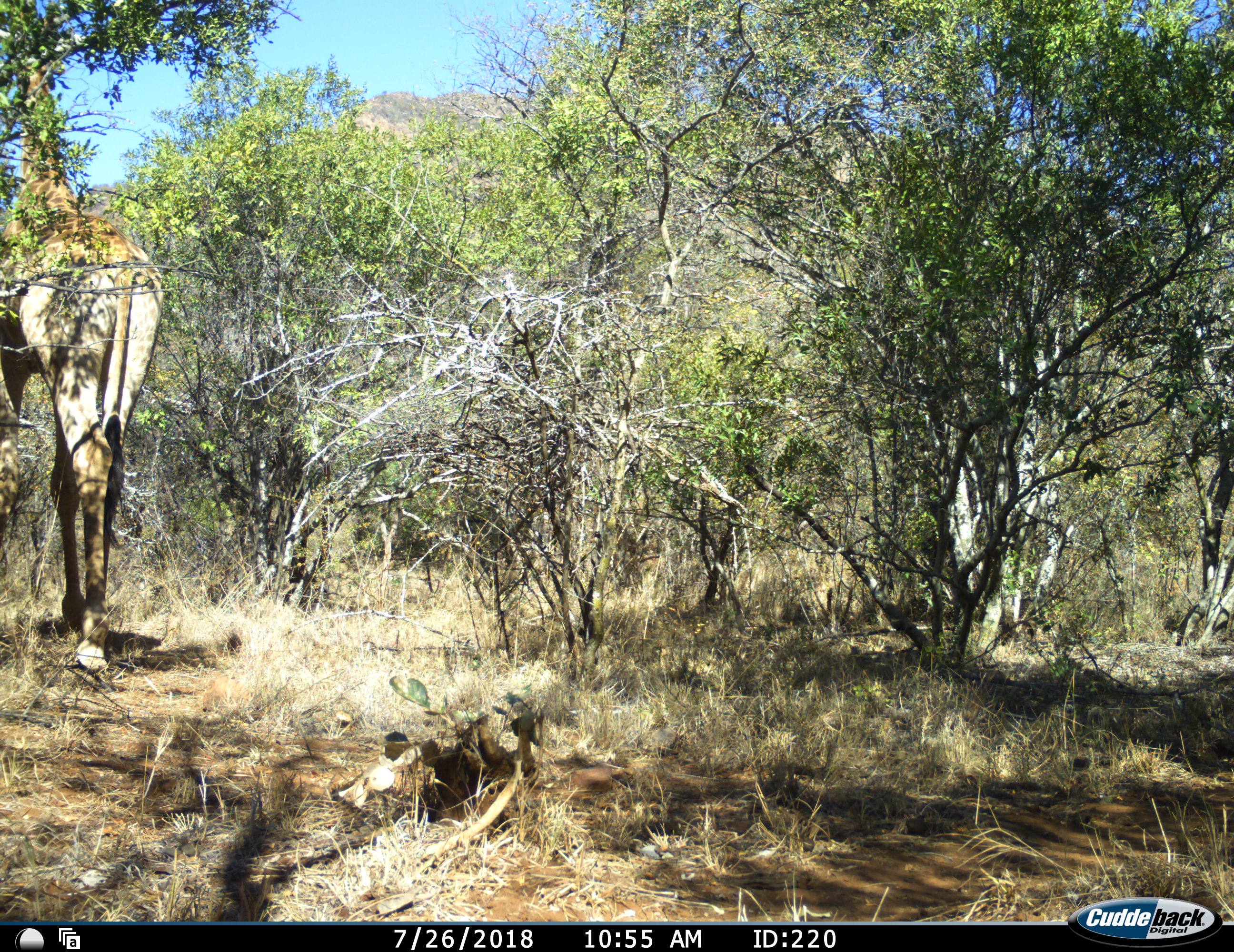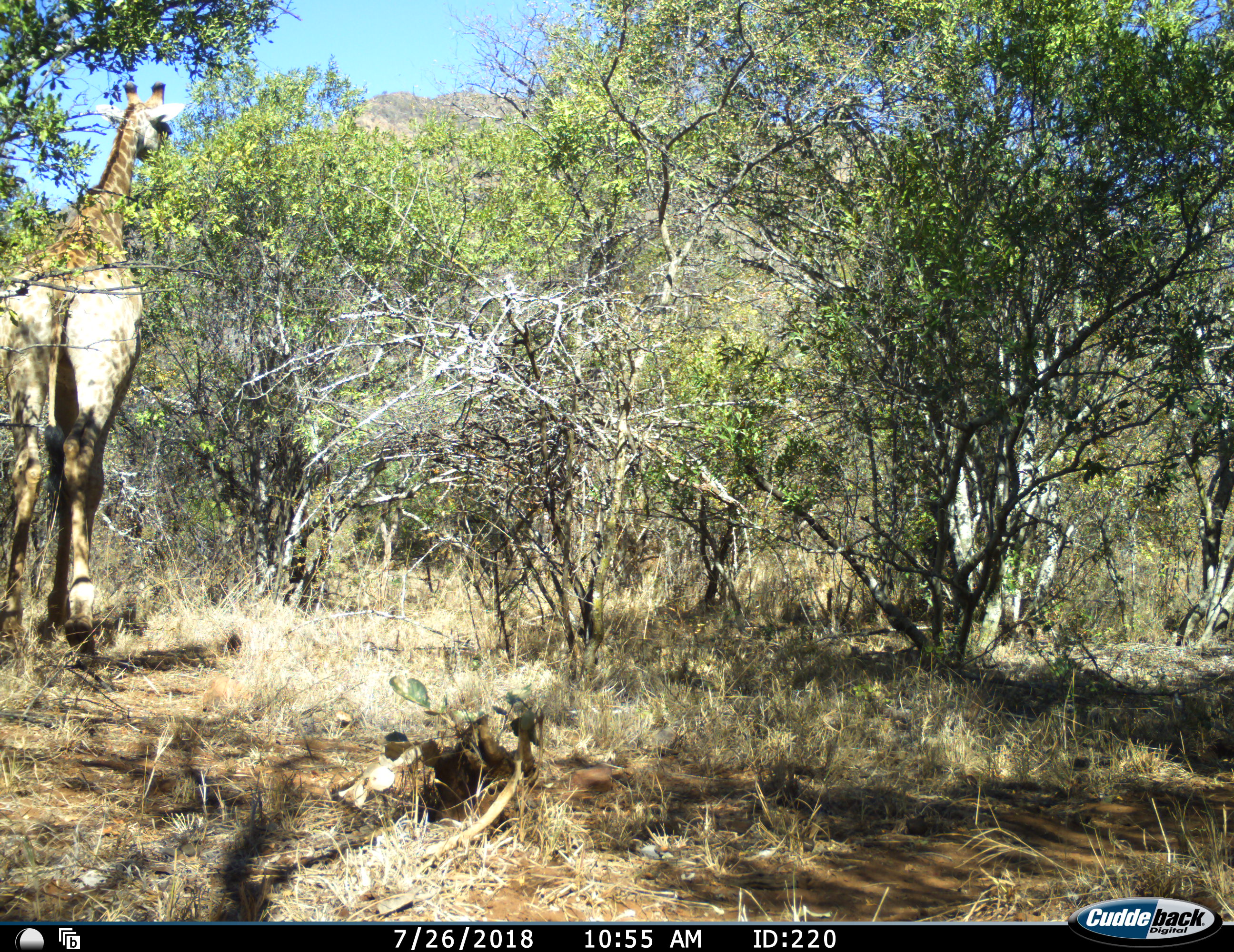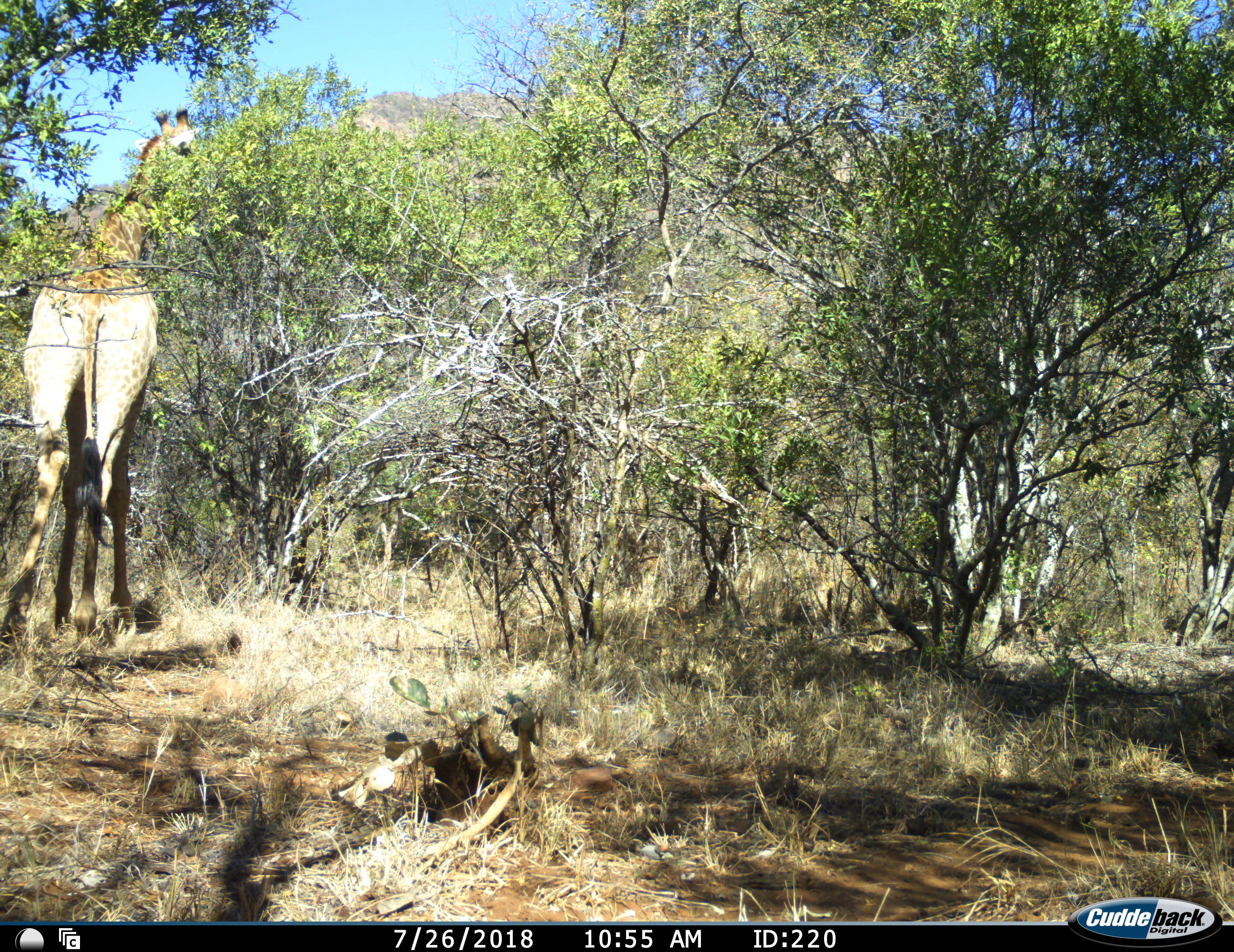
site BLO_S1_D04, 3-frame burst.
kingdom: Animalia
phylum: Chordata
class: Mammalia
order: Artiodactyla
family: Giraffidae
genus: Giraffa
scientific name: Giraffa camelopardalis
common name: giraffe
Giraffe (Giraffa camelopardalis), count 1. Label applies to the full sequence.